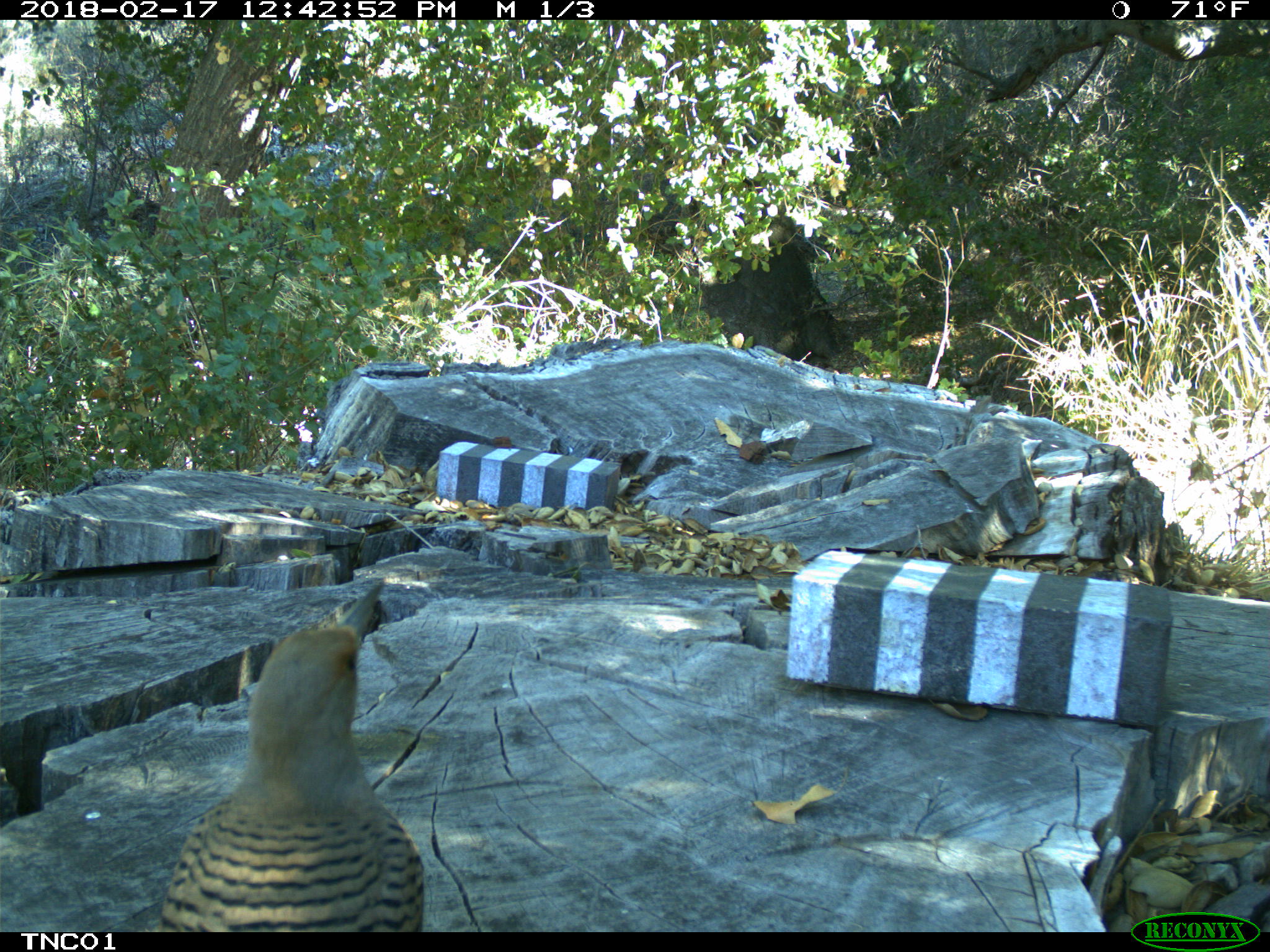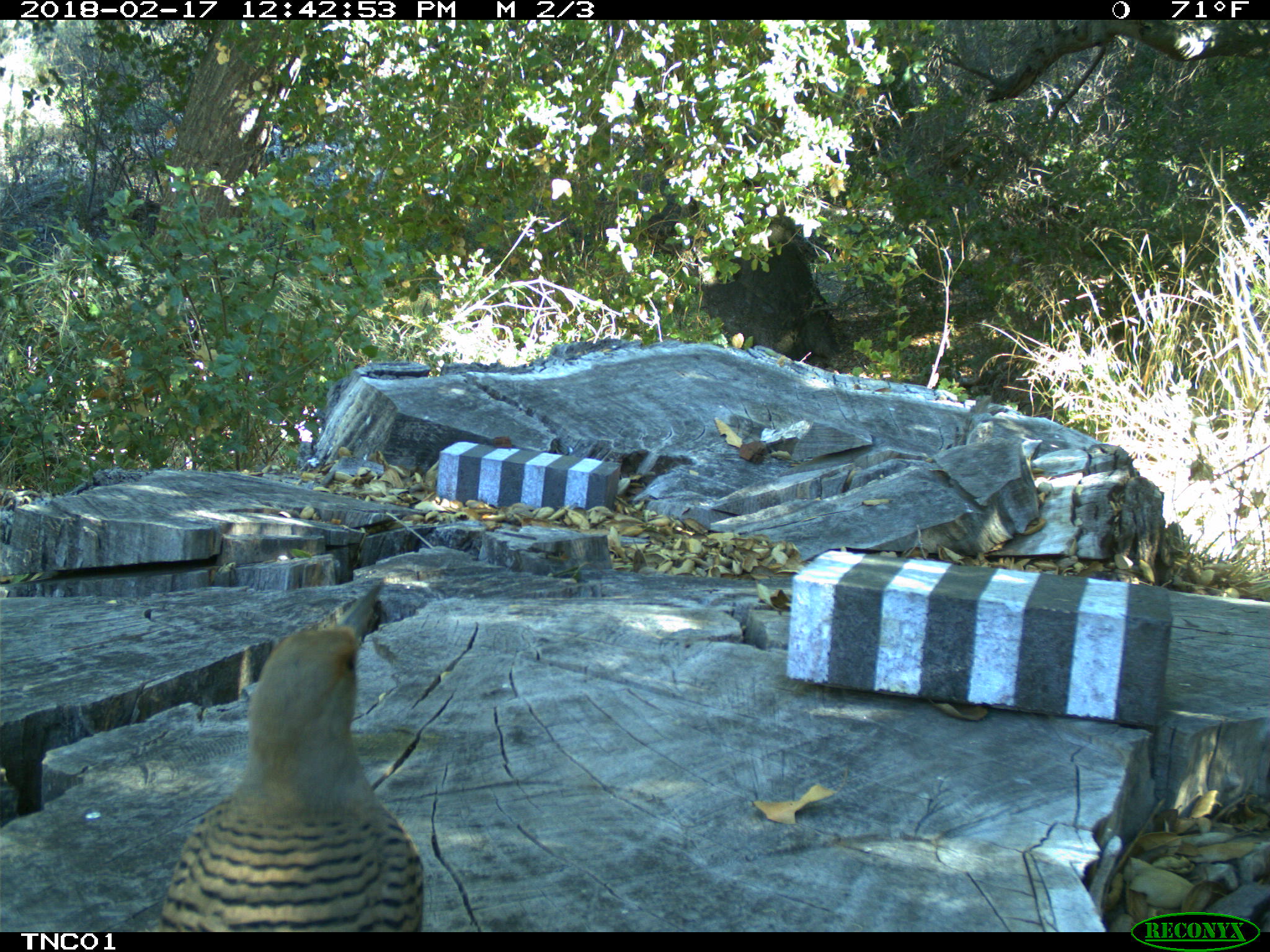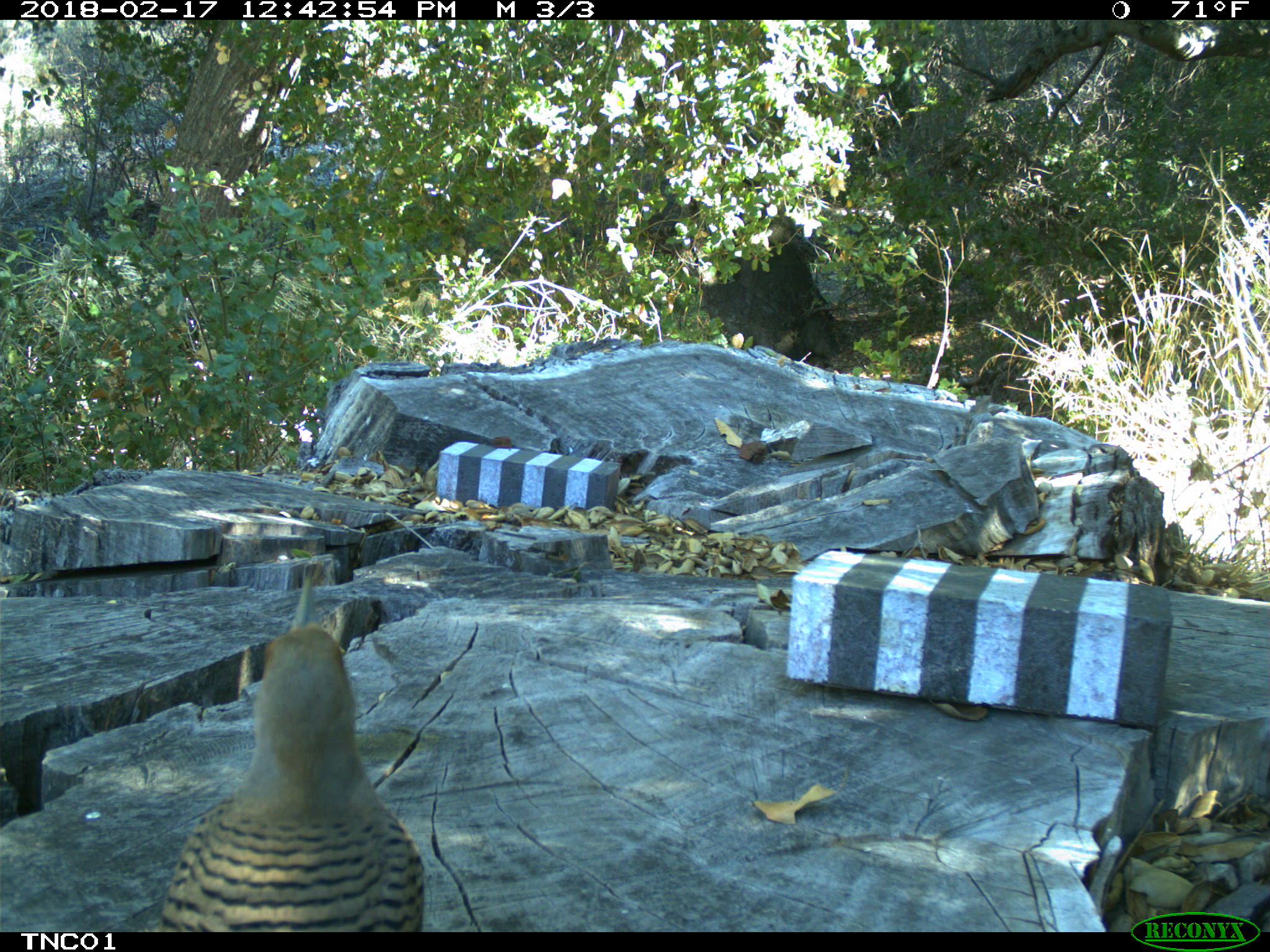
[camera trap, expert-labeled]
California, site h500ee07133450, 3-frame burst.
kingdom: Animalia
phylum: Chordata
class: Aves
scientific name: Aves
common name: bird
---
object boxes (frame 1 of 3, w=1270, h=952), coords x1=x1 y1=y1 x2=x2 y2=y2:
bird: x1=161 y1=576 x2=422 y2=932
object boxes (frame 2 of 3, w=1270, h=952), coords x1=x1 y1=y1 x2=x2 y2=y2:
bird: x1=159 y1=575 x2=423 y2=933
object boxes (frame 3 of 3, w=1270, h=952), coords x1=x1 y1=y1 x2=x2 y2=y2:
bird: x1=160 y1=581 x2=422 y2=931